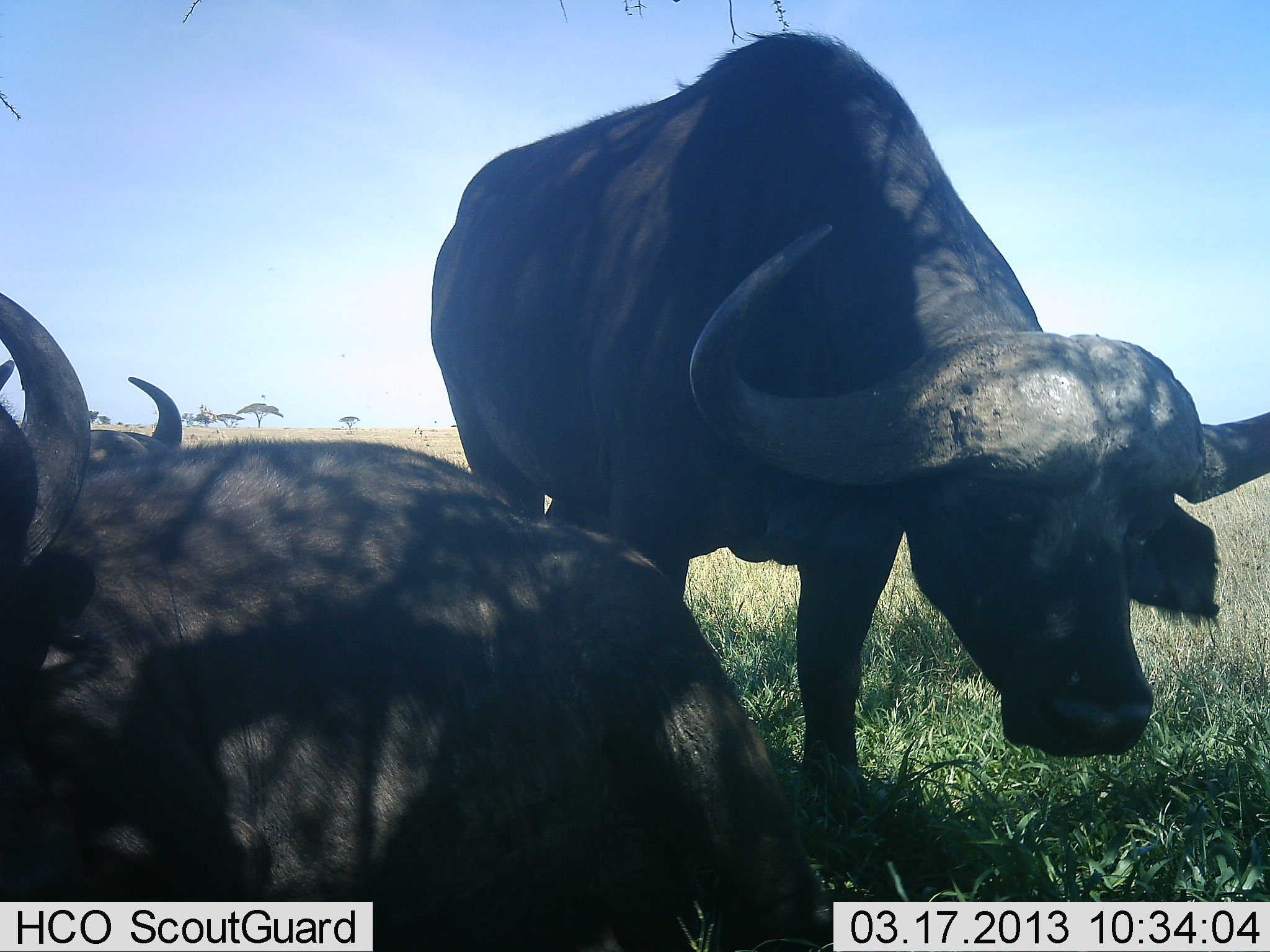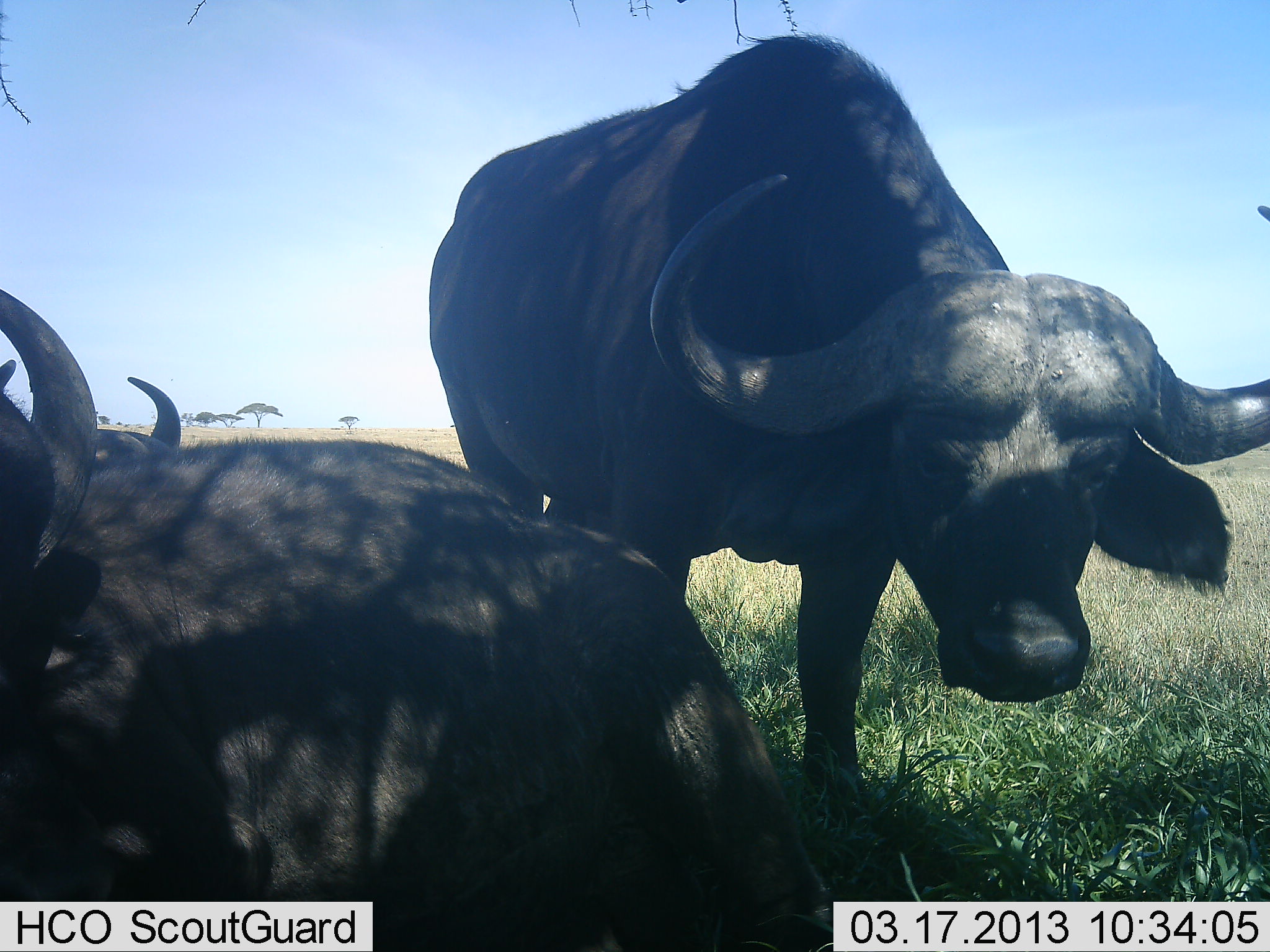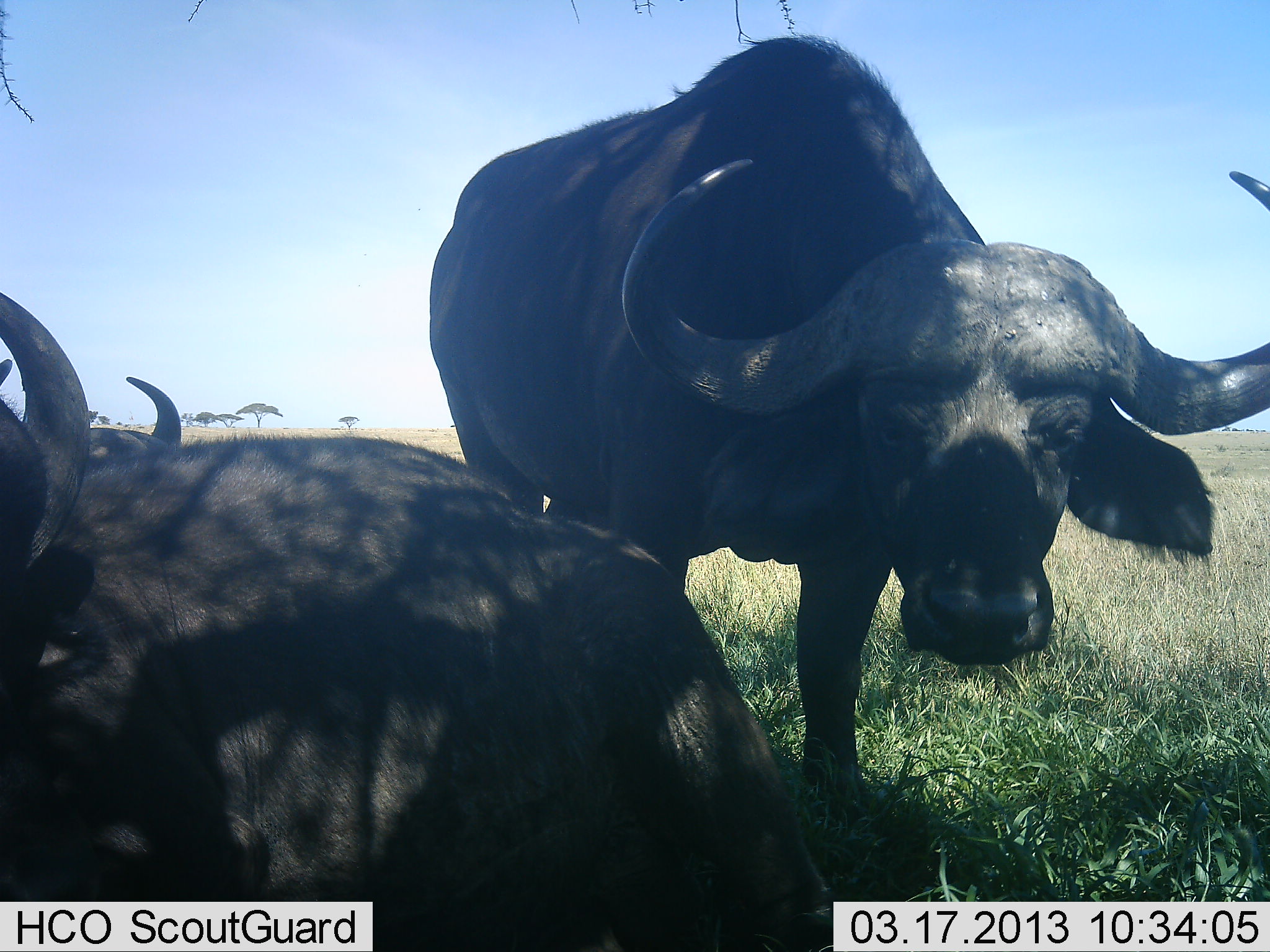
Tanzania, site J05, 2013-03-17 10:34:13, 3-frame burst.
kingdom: Animalia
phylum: Chordata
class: Mammalia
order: Artiodactyla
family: Bovidae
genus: Syncerus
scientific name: Syncerus caffer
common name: cape buffalo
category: buffalo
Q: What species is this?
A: Buffalo (cape buffalo) (Syncerus caffer).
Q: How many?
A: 3.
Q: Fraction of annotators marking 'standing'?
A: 76%.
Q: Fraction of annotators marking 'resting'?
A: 76%.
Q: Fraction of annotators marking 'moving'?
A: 14%.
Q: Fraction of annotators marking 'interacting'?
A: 5%.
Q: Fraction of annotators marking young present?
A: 0%.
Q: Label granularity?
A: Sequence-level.